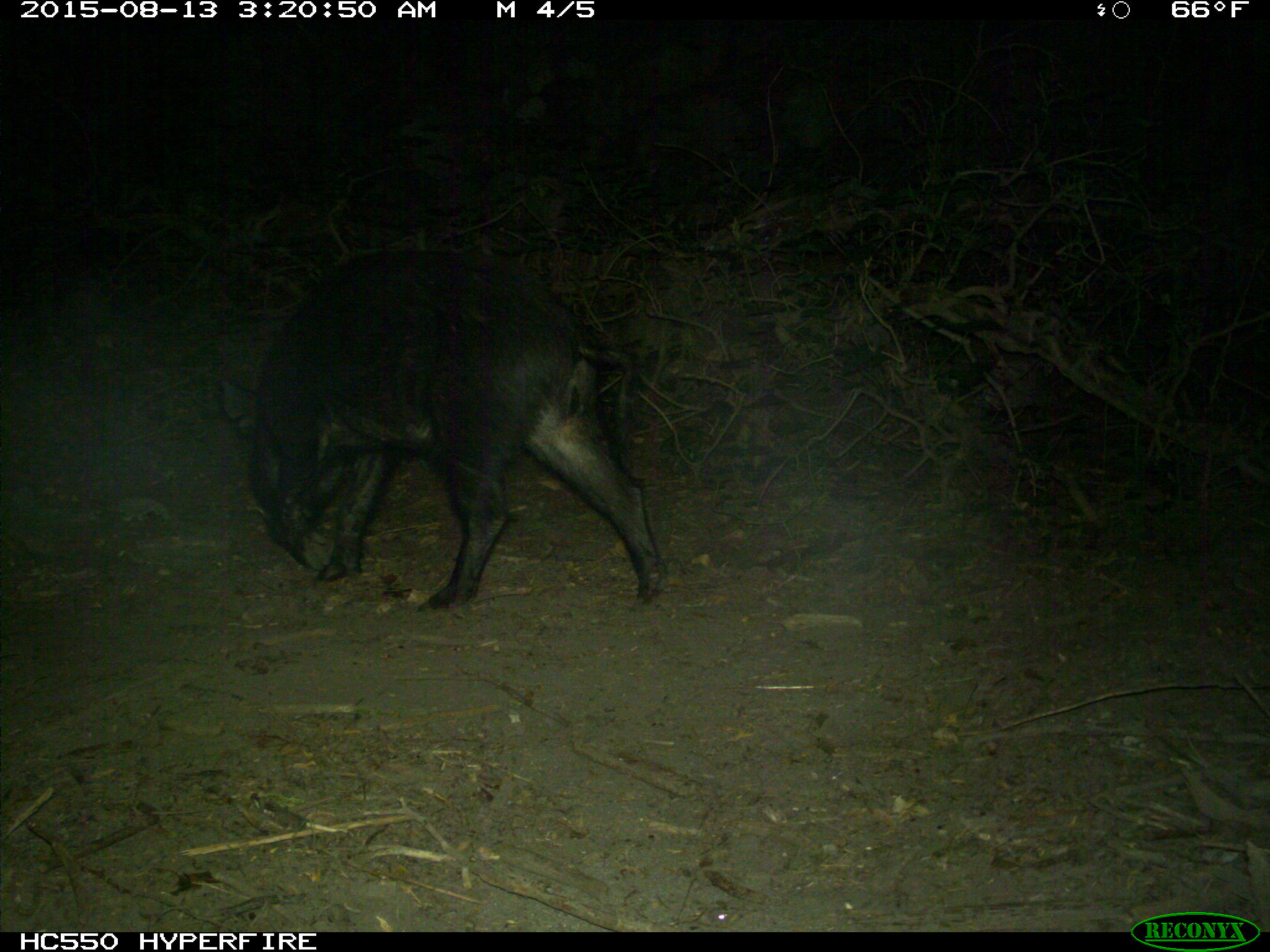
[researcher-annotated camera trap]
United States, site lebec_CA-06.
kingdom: Animalia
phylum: Chordata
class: Mammalia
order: Artiodactyla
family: Suidae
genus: Sus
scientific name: Sus scrofa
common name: wild boar